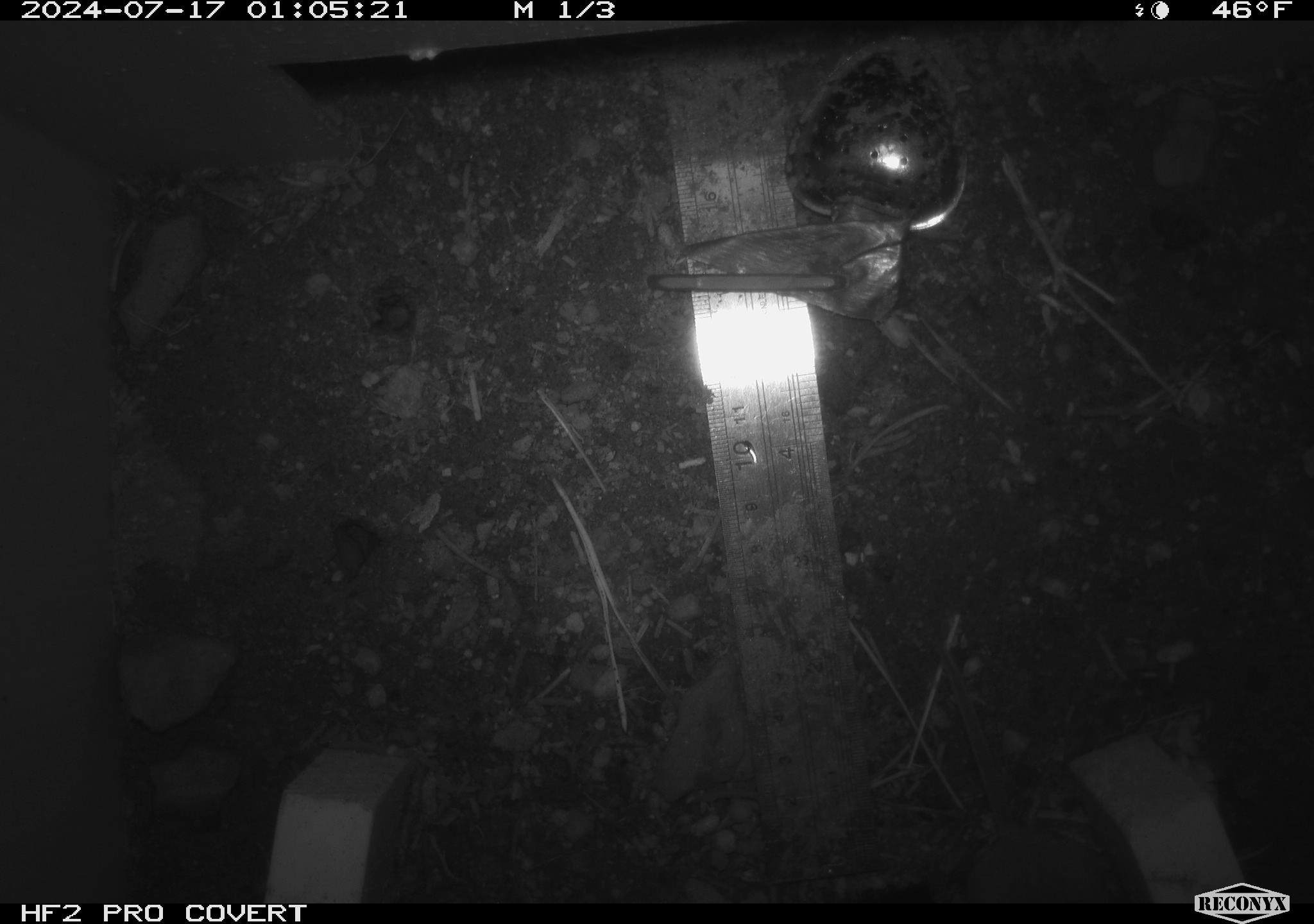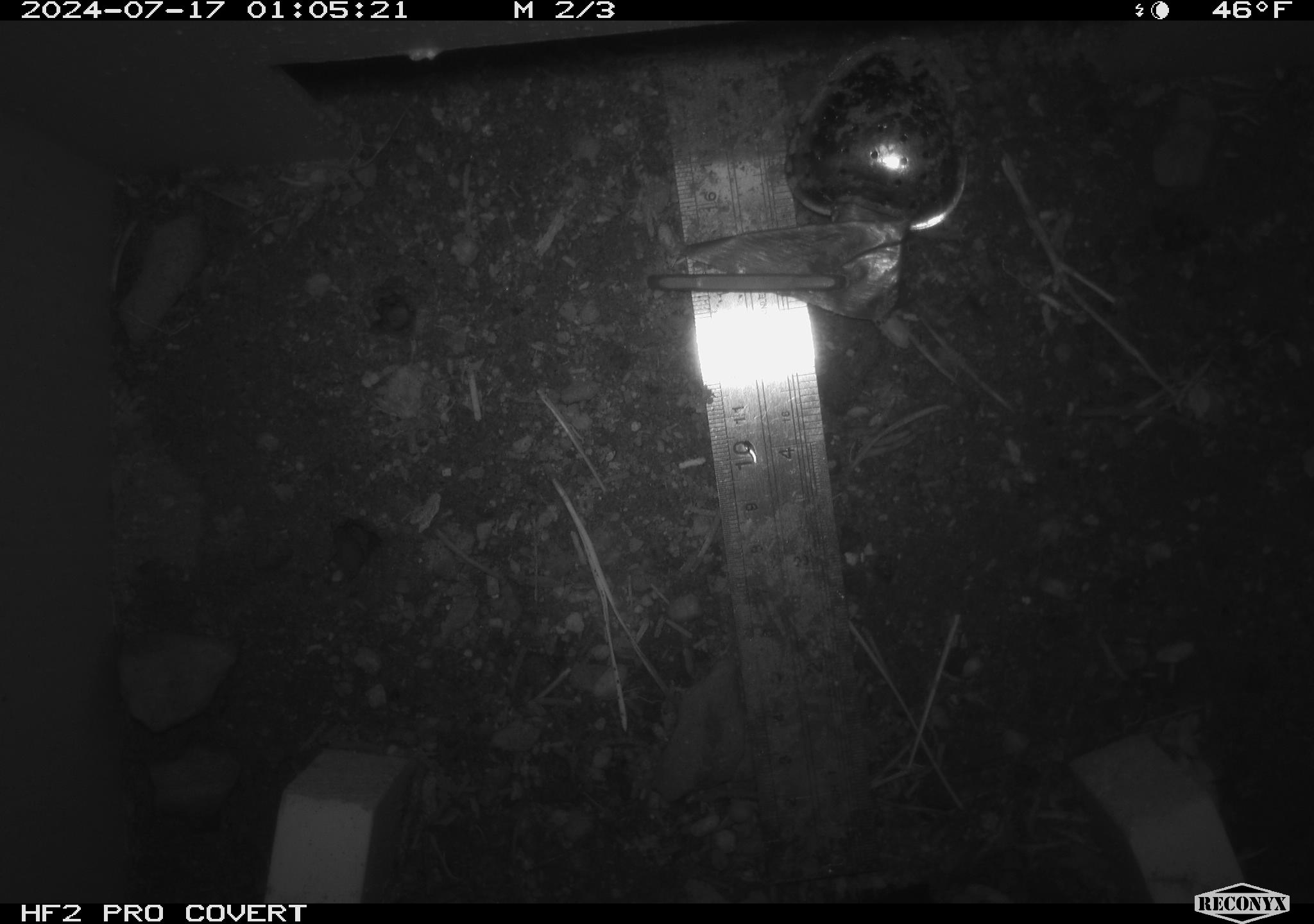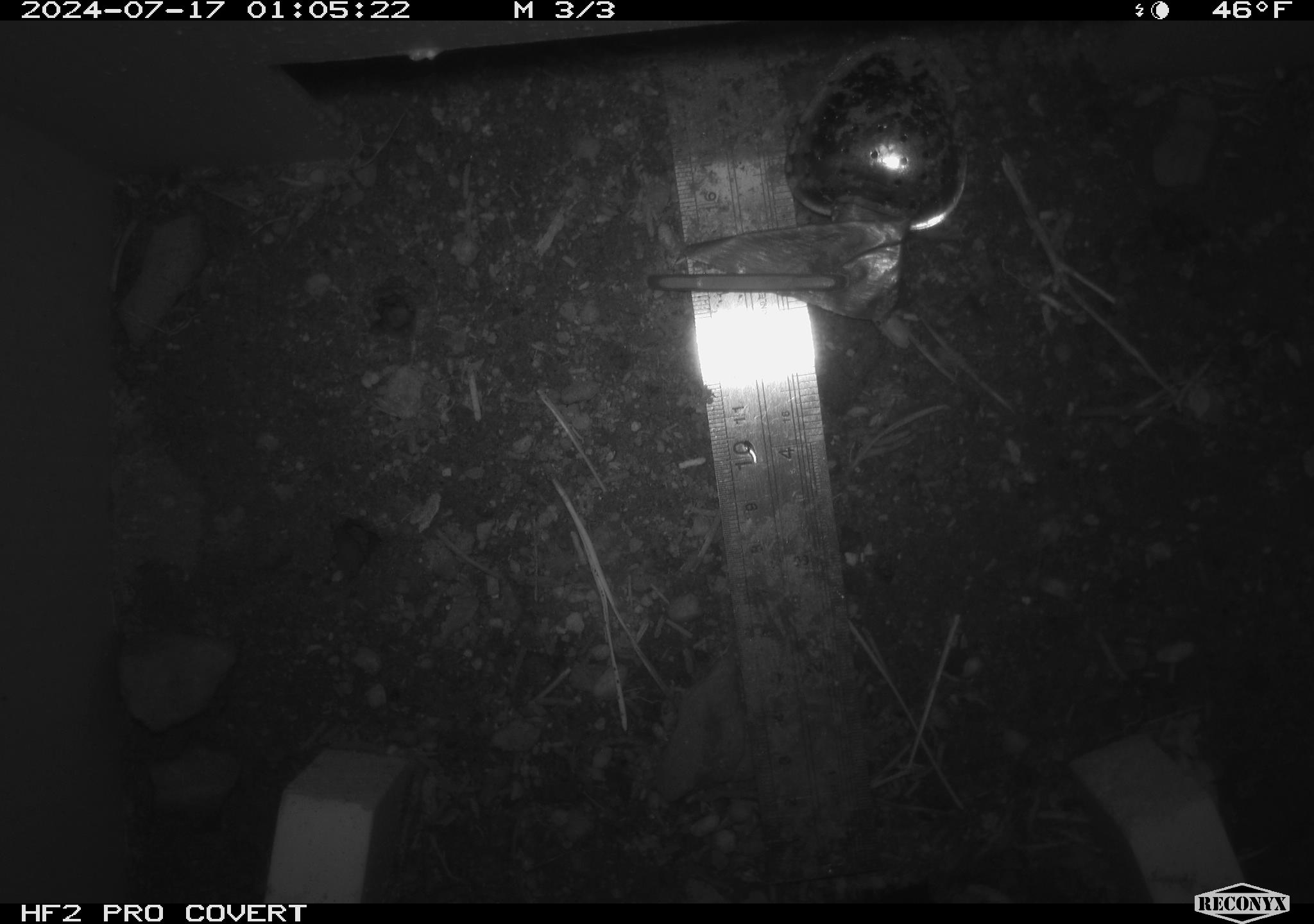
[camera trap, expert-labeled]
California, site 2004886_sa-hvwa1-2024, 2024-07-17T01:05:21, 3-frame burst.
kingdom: Animalia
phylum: Chordata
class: Mammalia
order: Rodentia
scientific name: Rodentia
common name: mouse species